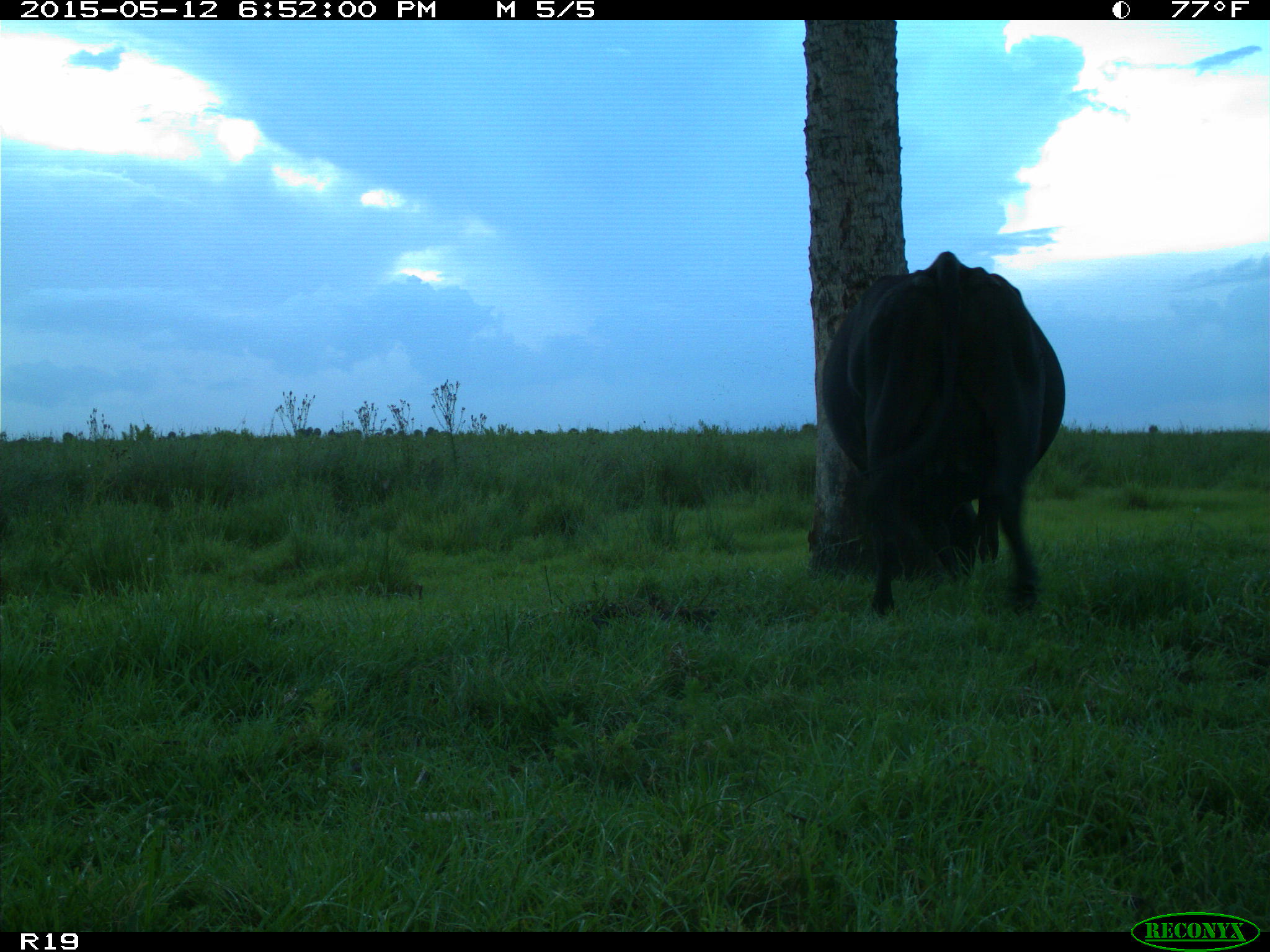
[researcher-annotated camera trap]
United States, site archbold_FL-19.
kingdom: Animalia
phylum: Chordata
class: Mammalia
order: Artiodactyla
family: Bovidae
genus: Bos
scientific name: Bos taurus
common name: domestic cow